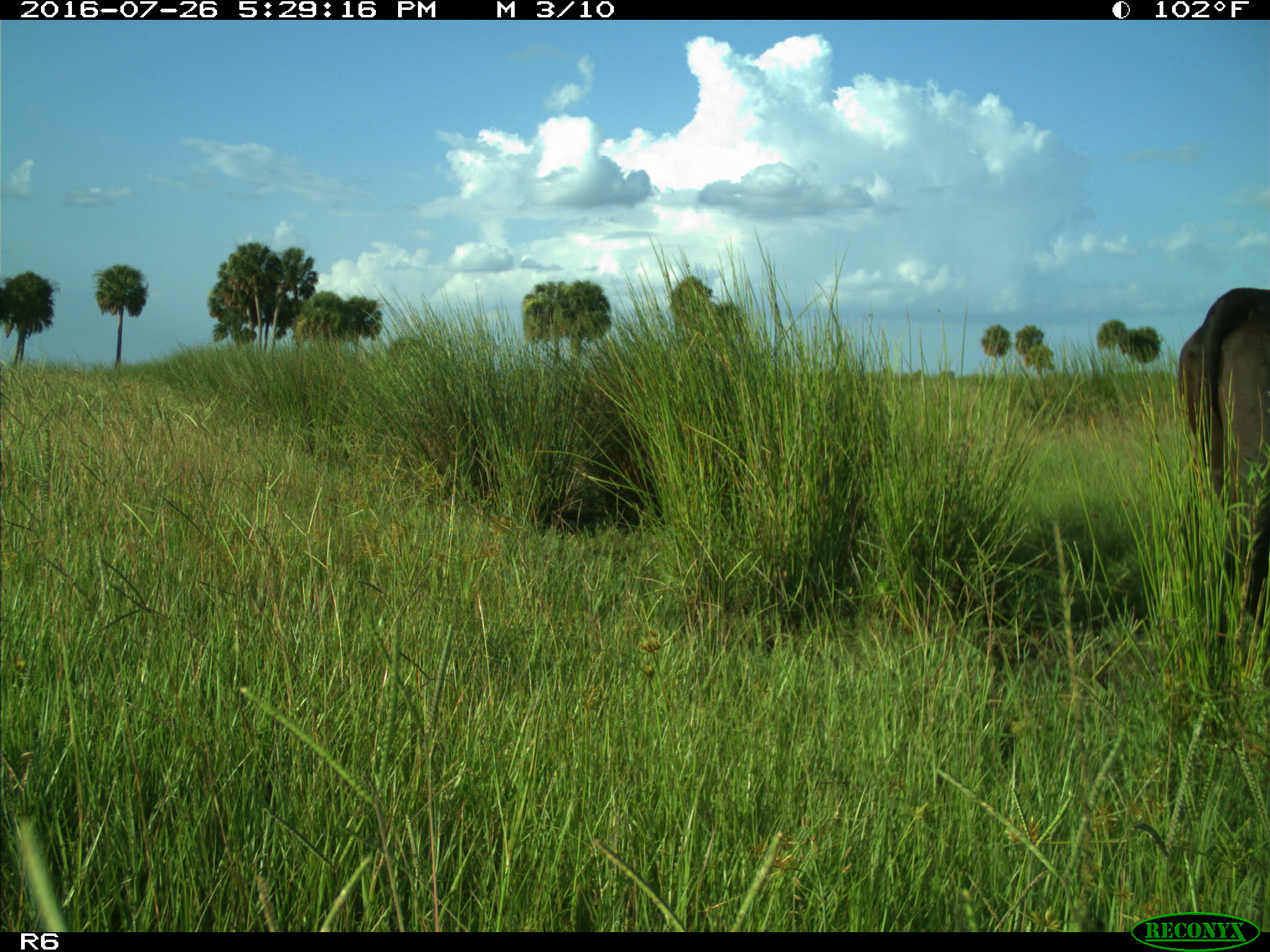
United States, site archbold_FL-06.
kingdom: Animalia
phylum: Chordata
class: Mammalia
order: Artiodactyla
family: Bovidae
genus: Bos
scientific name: Bos taurus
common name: domestic cow